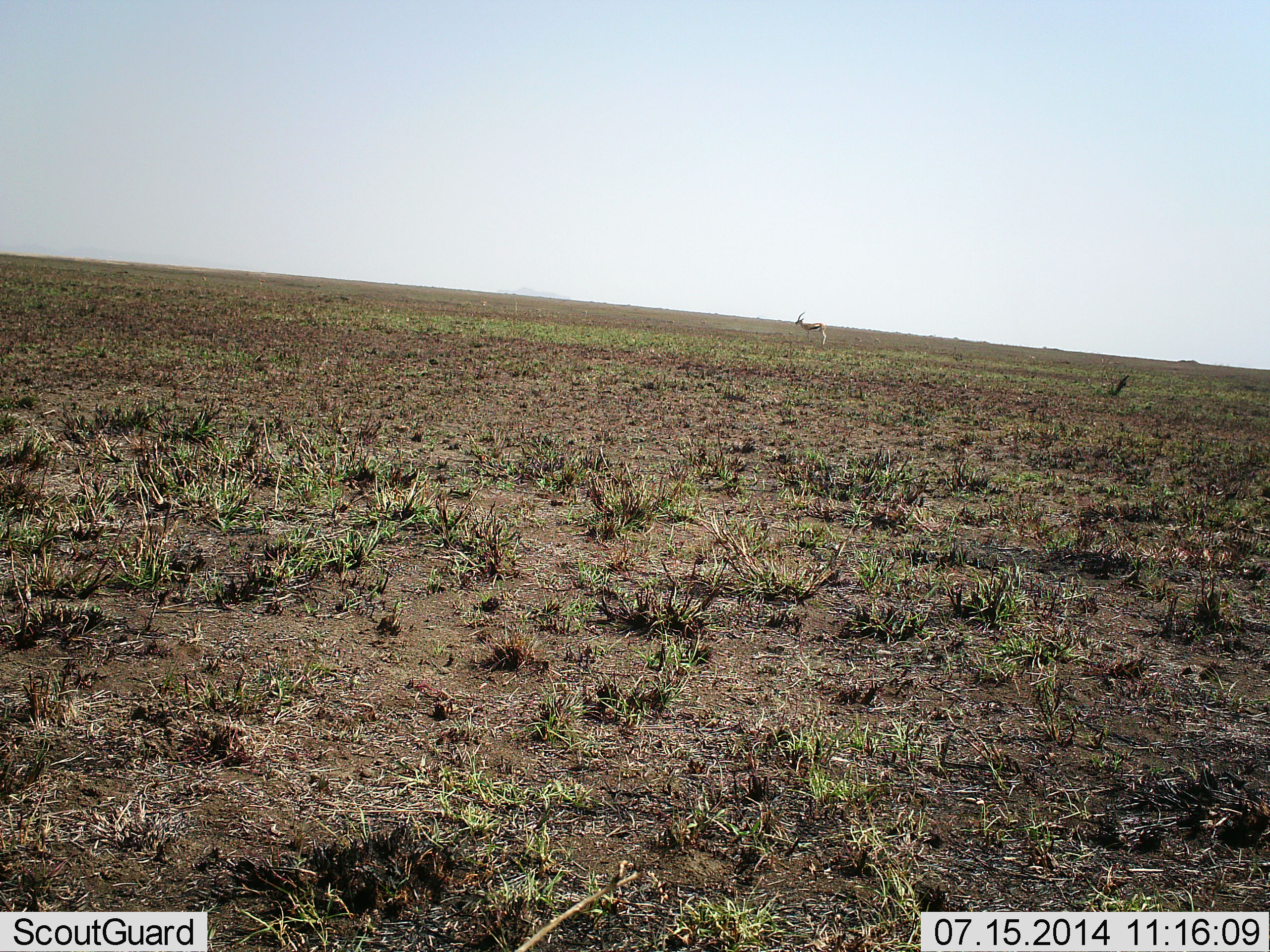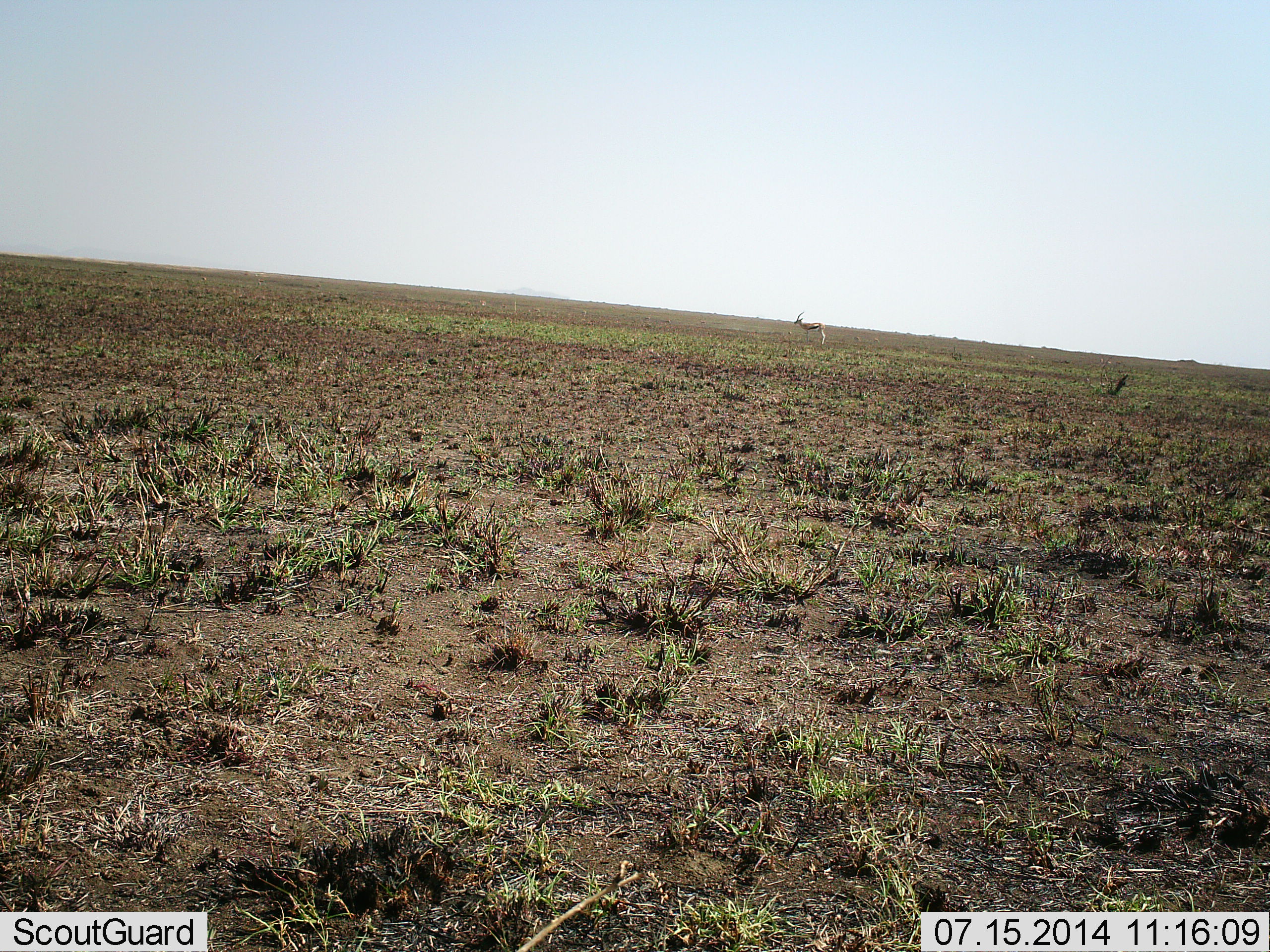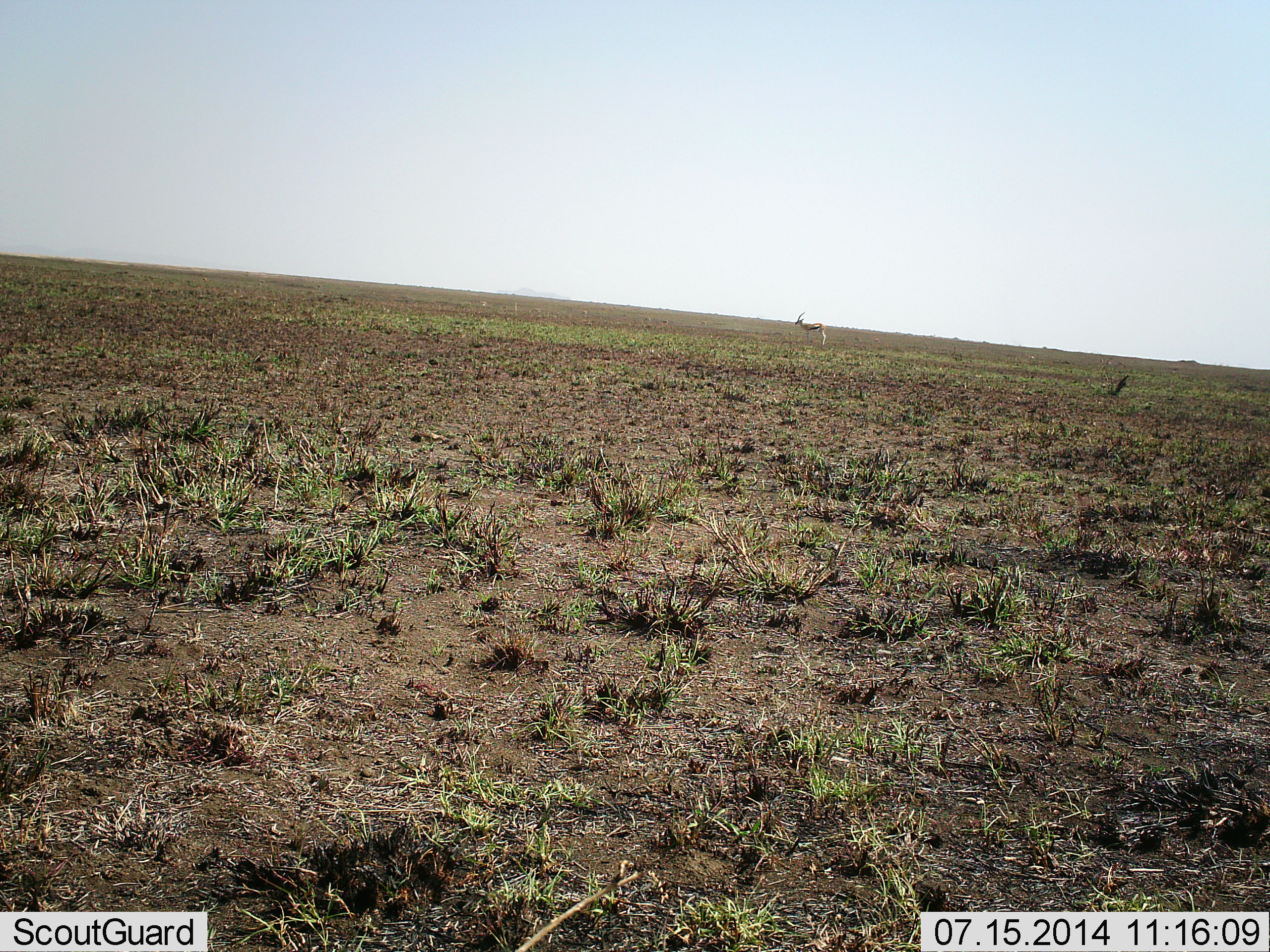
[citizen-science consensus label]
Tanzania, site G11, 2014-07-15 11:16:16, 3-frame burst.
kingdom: Animalia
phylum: Chordata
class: Mammalia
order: Artiodactyla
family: Bovidae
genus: Eudorcas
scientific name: Eudorcas thomsonii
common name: thomson's gazelle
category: gazellethomsons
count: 1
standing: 100%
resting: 0%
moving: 0%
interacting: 0%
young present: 0%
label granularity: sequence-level